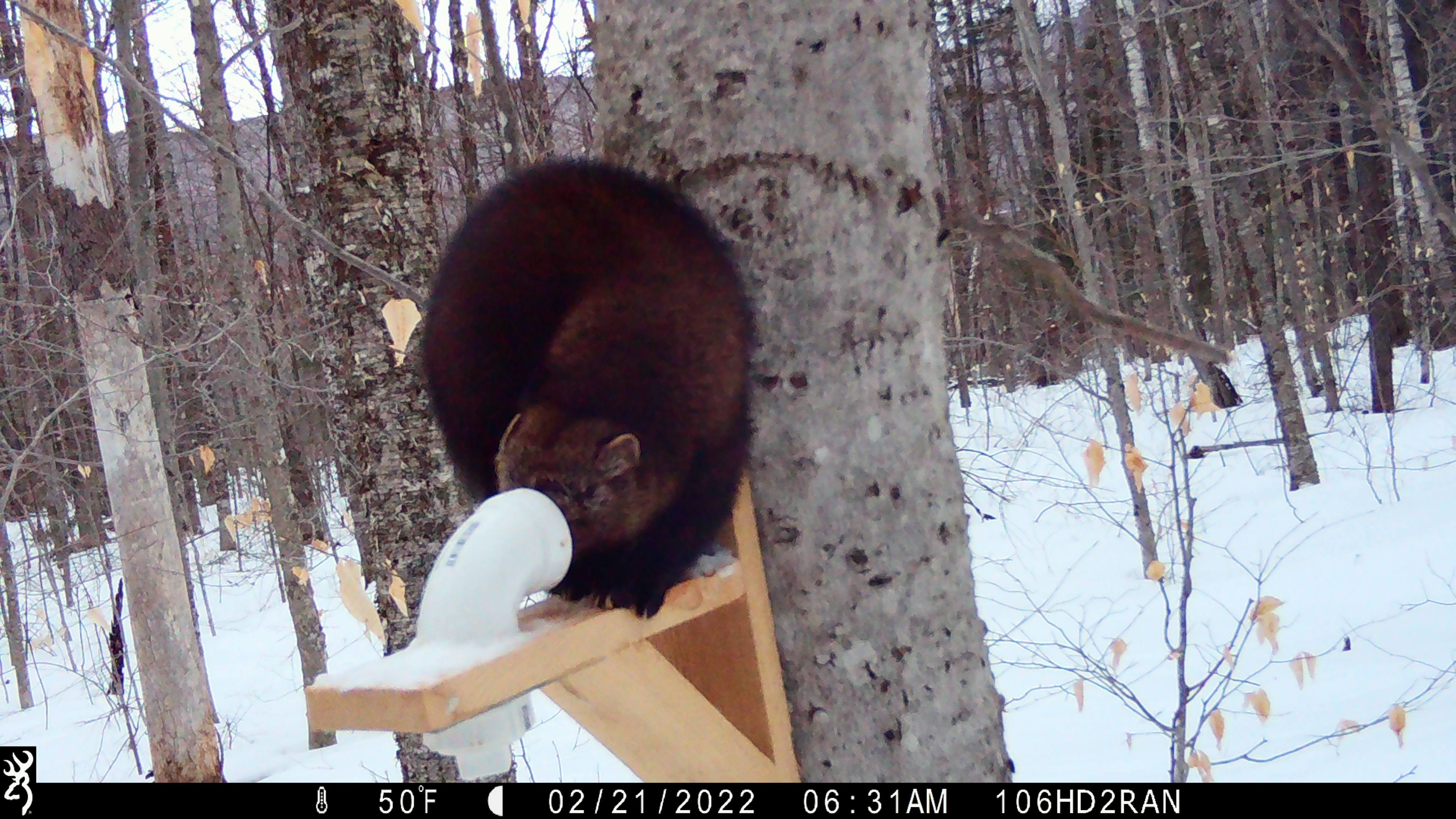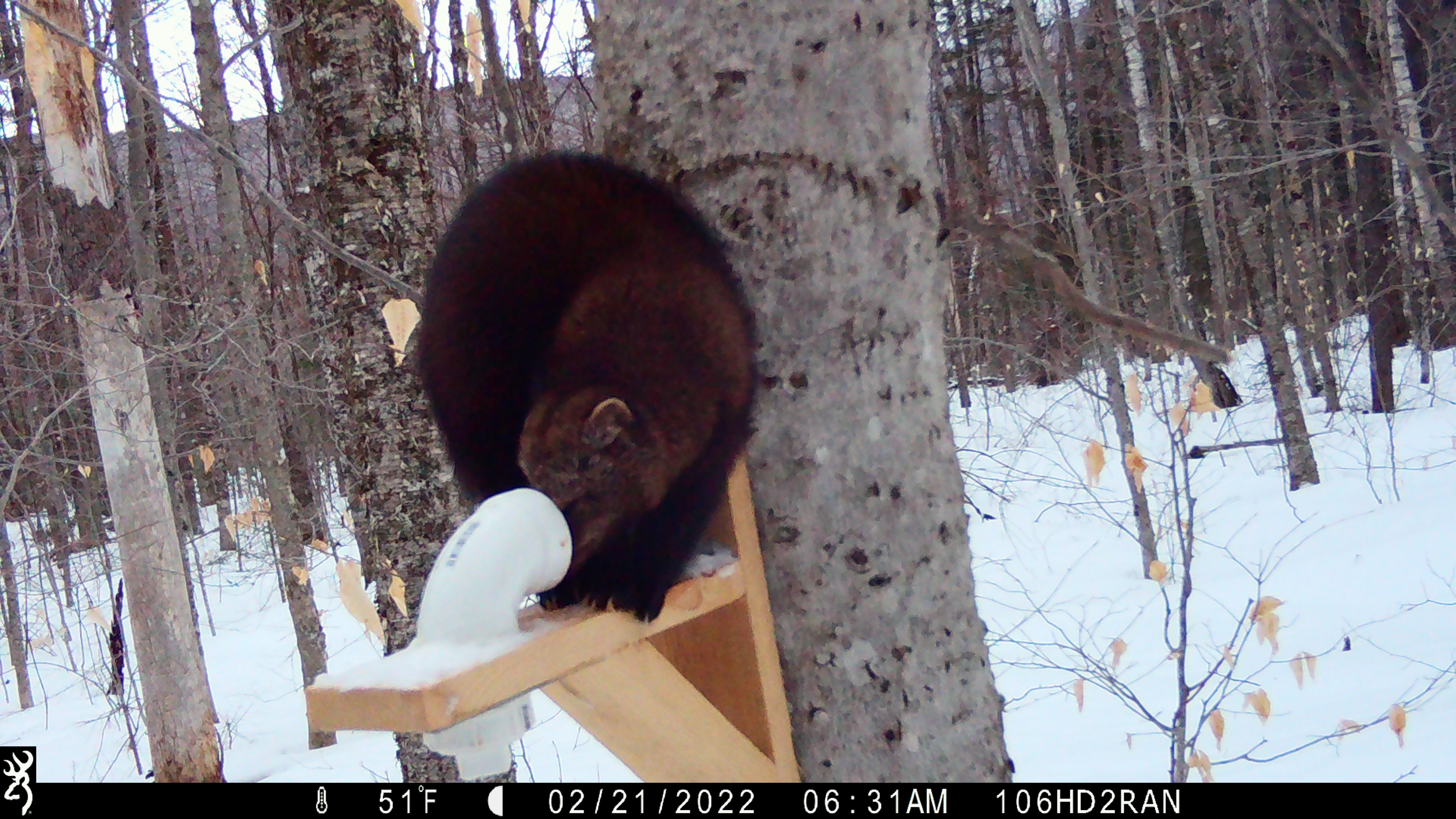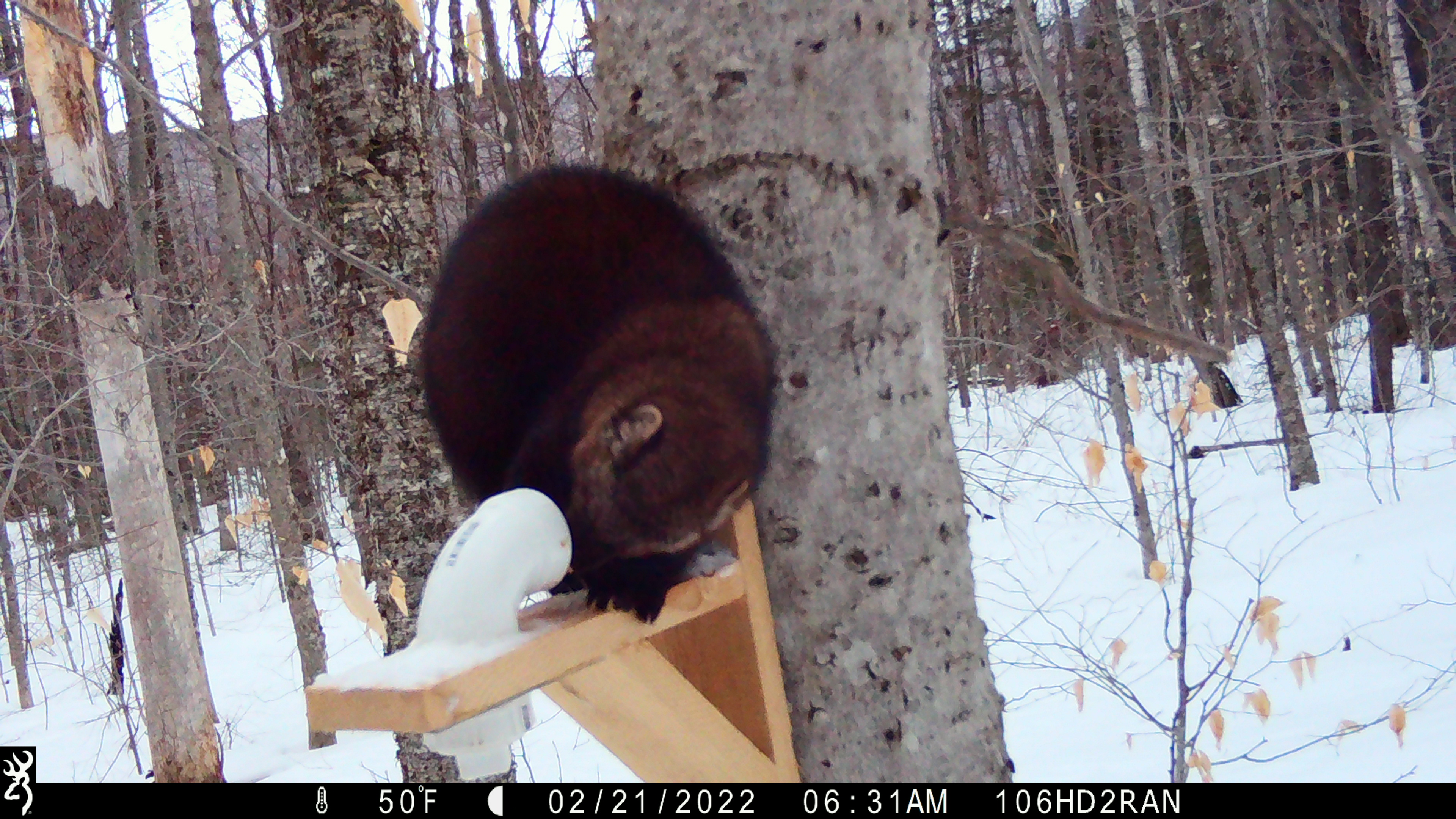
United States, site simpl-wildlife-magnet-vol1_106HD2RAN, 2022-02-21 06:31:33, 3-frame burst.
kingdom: Animalia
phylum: Chordata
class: Mammalia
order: Carnivora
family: Mustelidae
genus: Pekania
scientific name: Pekania pennanti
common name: fisher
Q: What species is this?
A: Fisher (Pekania pennanti).